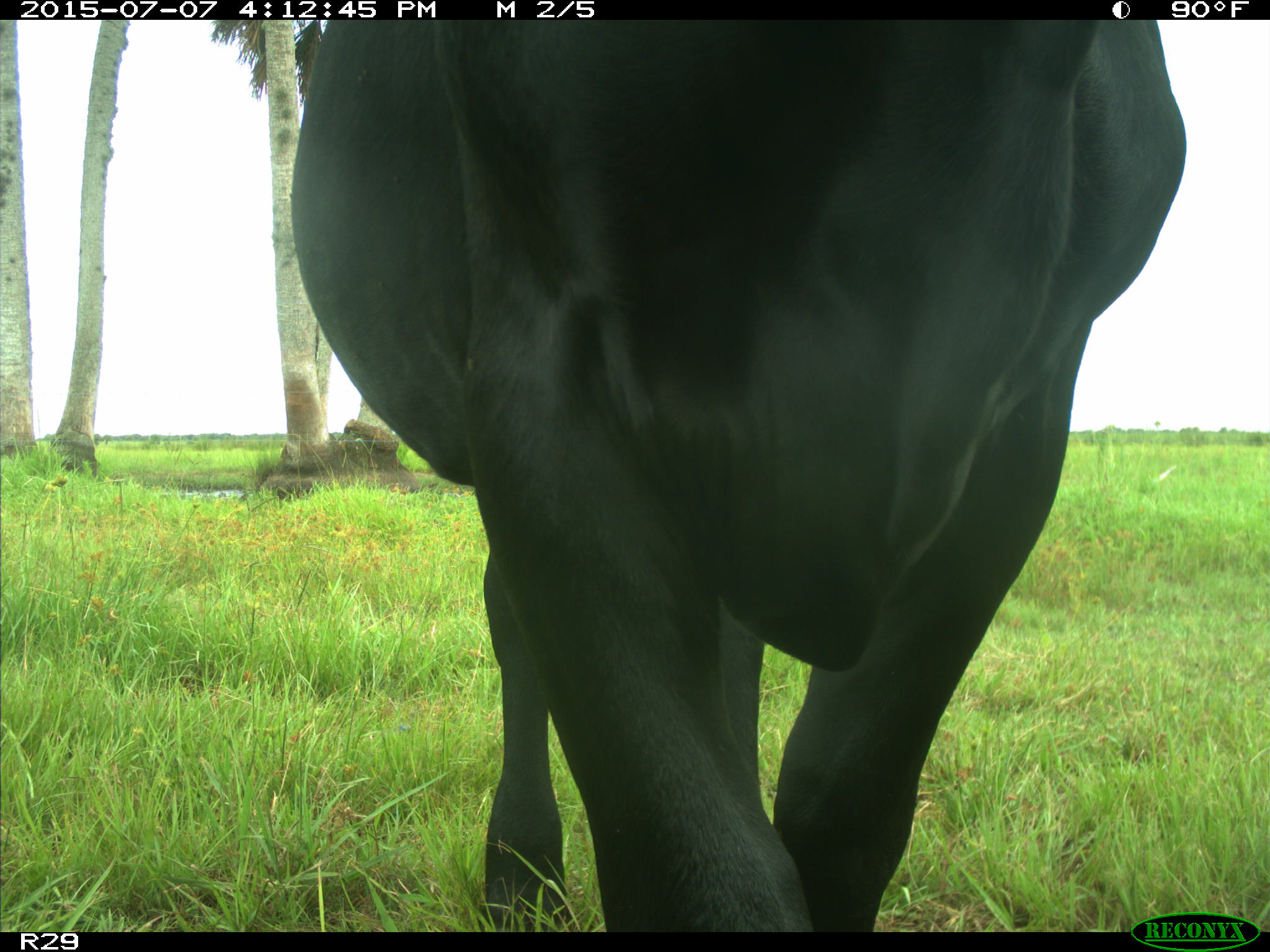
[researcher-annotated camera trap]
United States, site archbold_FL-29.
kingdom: Animalia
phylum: Chordata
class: Mammalia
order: Artiodactyla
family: Bovidae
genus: Bos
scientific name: Bos taurus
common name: domestic cow